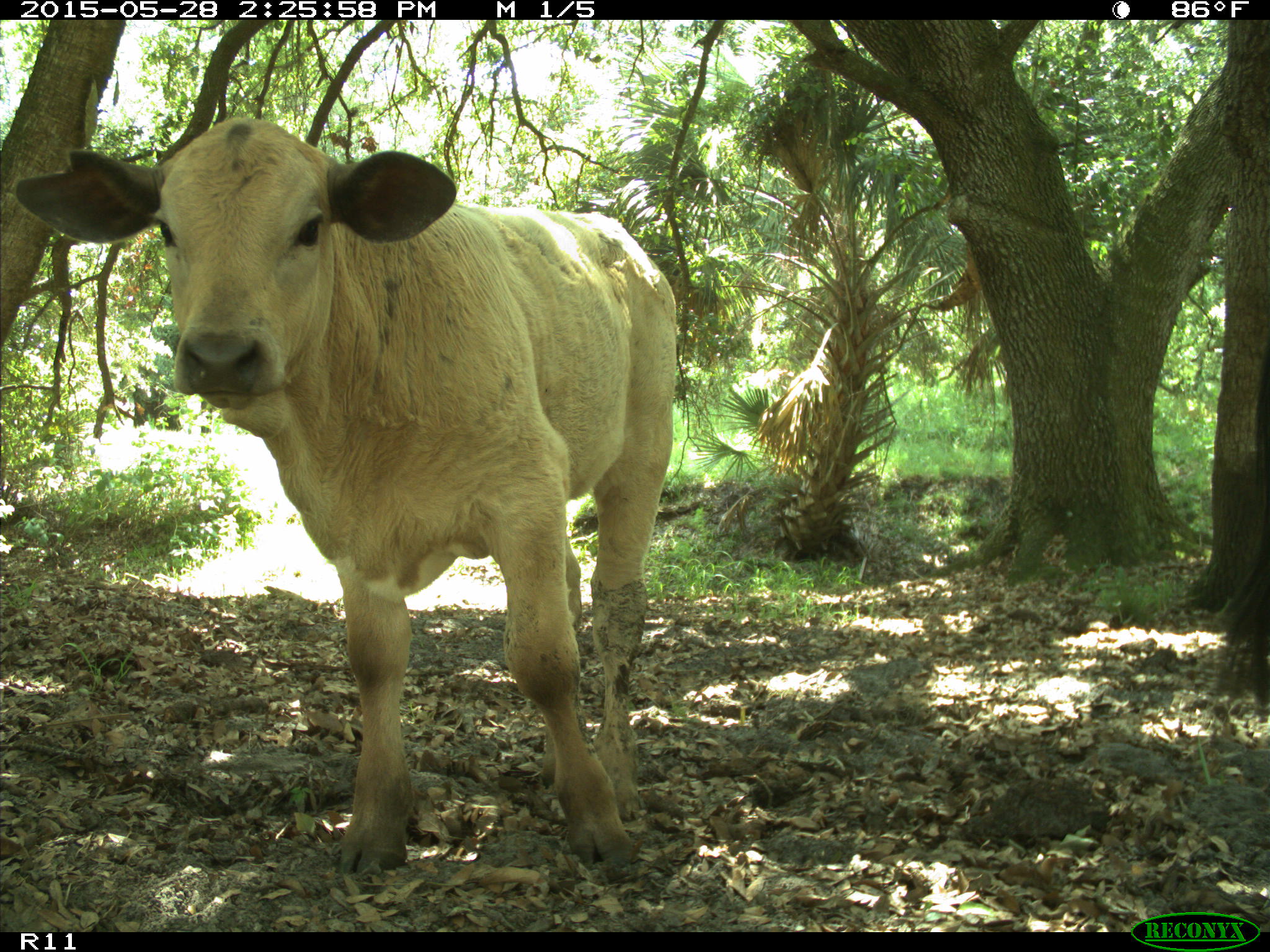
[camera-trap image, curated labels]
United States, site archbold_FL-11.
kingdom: Animalia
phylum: Chordata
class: Mammalia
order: Artiodactyla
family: Bovidae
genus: Bos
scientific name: Bos taurus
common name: domestic cow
Bos taurus (domestic cow).